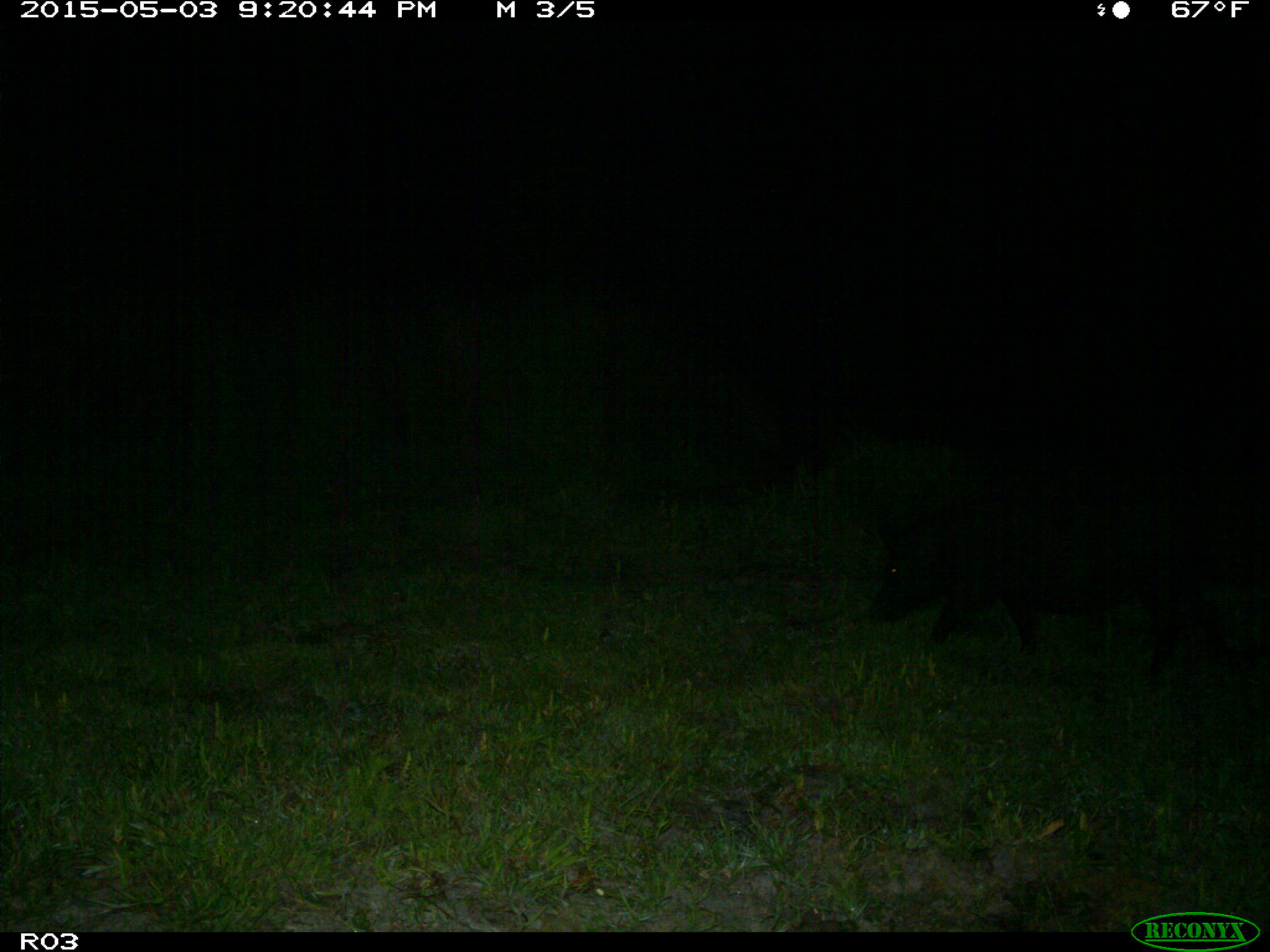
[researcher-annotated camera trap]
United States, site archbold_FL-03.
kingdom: Animalia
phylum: Chordata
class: Mammalia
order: Artiodactyla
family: Suidae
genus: Sus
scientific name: Sus scrofa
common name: wild boar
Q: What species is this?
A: Sus scrofa (wild boar).